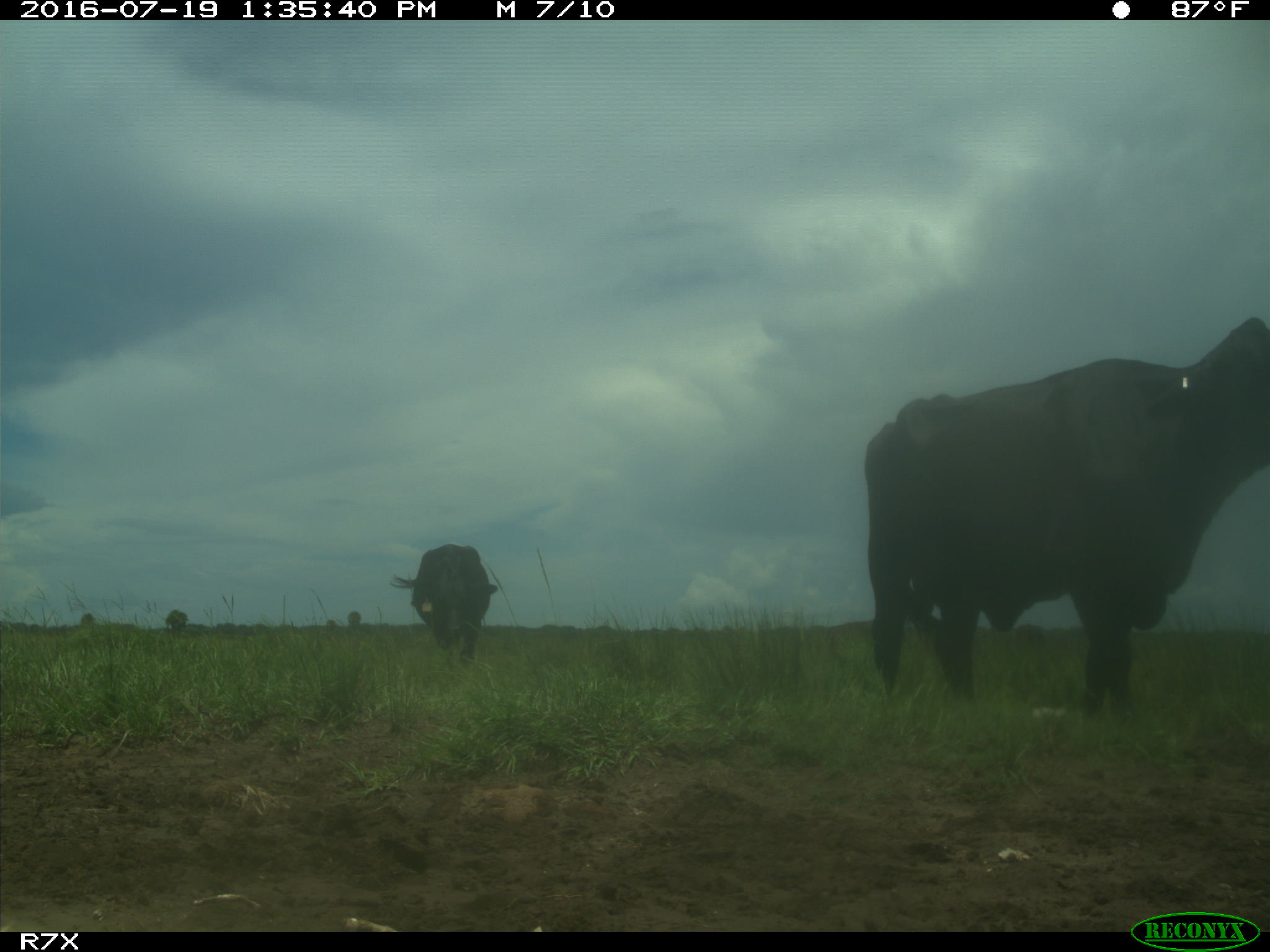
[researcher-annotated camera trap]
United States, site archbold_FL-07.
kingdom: Animalia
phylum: Chordata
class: Mammalia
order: Artiodactyla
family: Bovidae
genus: Bos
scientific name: Bos taurus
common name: domestic cow